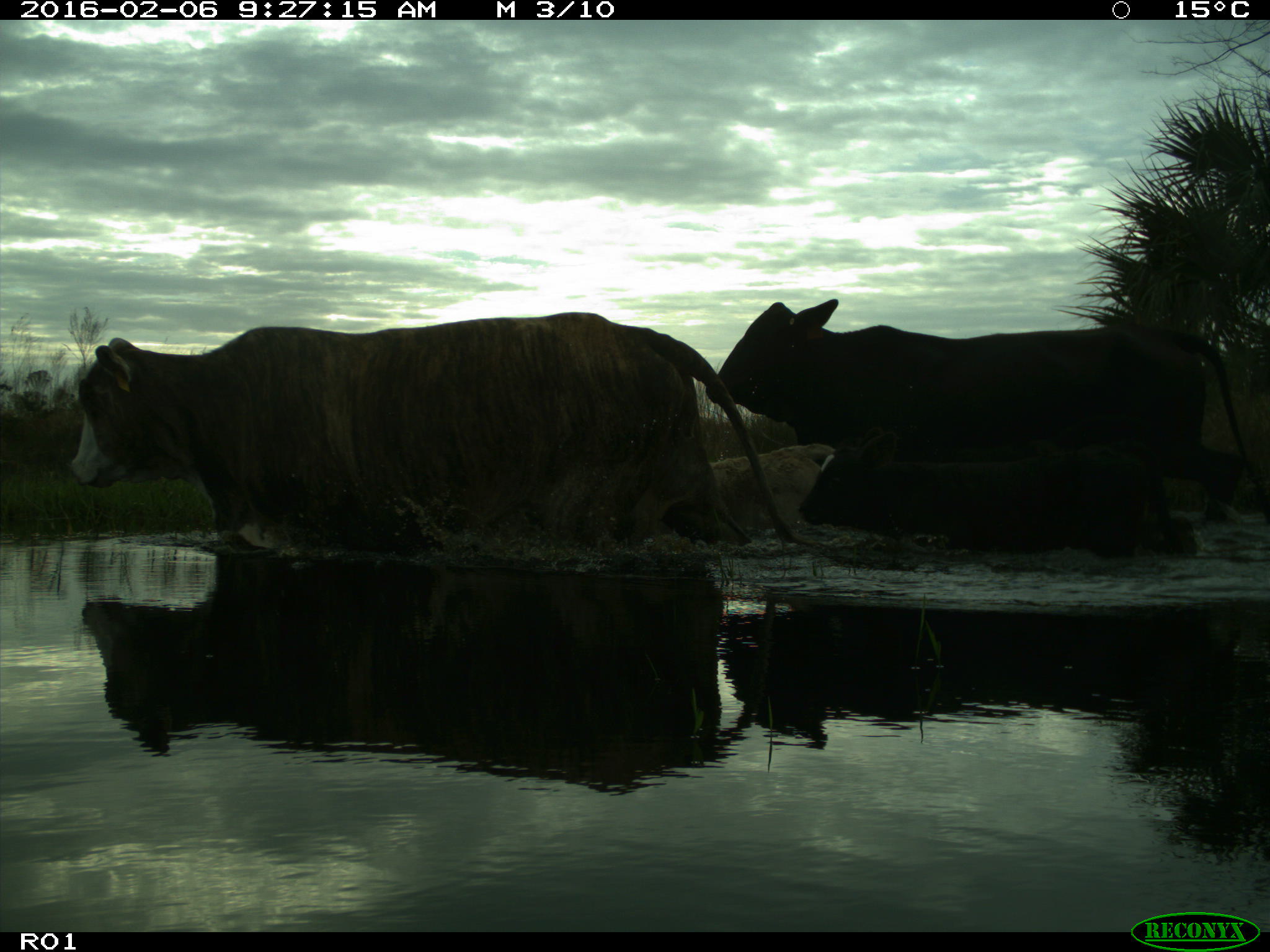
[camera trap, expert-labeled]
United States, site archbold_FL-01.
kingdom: Animalia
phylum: Chordata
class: Mammalia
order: Artiodactyla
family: Bovidae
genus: Bos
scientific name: Bos taurus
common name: domestic cow